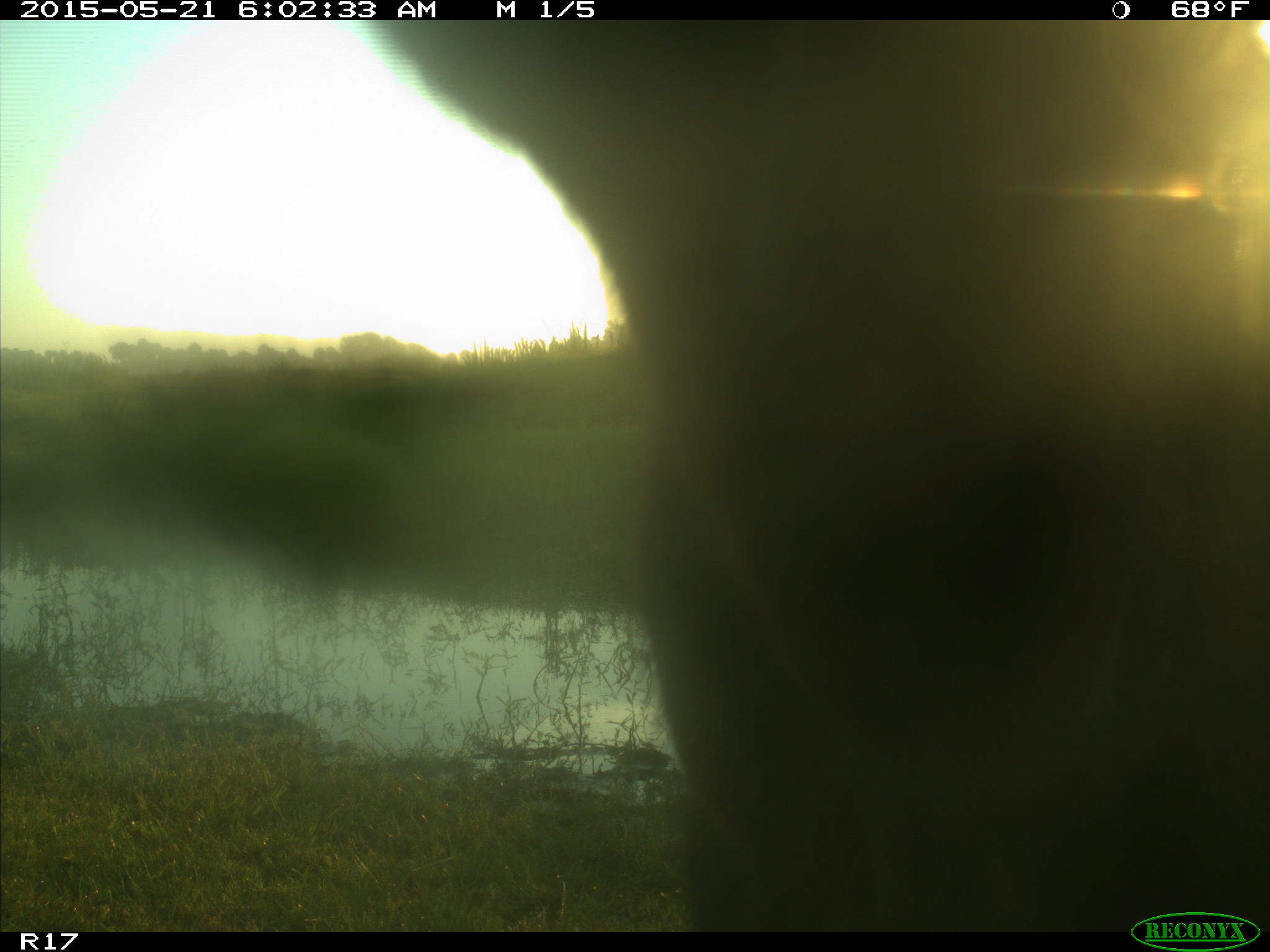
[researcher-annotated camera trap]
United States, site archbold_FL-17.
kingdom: Animalia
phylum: Chordata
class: Mammalia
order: Artiodactyla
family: Bovidae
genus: Bos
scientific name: Bos taurus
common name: domestic cow